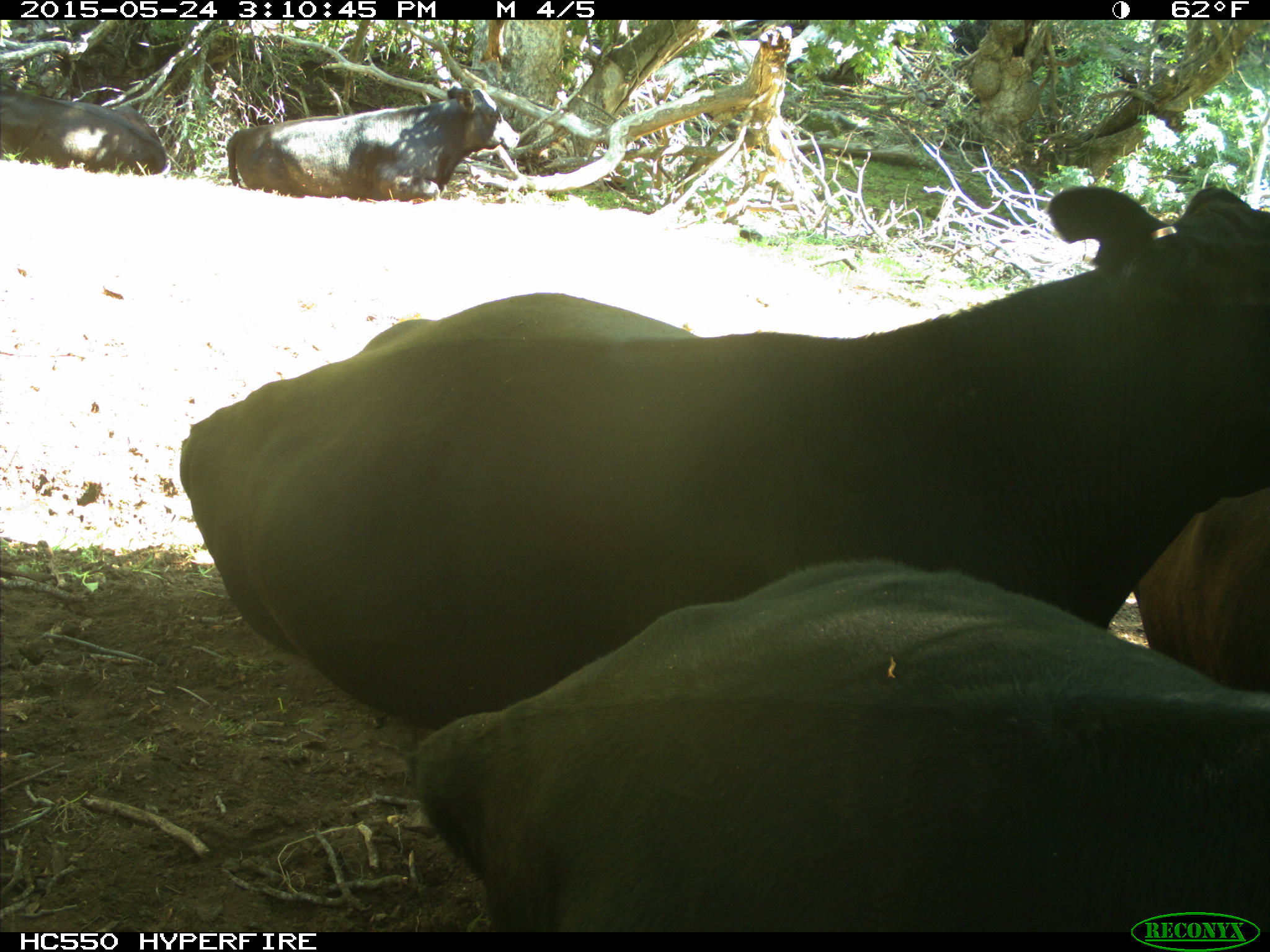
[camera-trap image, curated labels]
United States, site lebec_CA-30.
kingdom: Animalia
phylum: Chordata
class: Mammalia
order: Artiodactyla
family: Bovidae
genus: Bos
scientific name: Bos taurus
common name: domestic cow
Bos taurus (domestic cow).